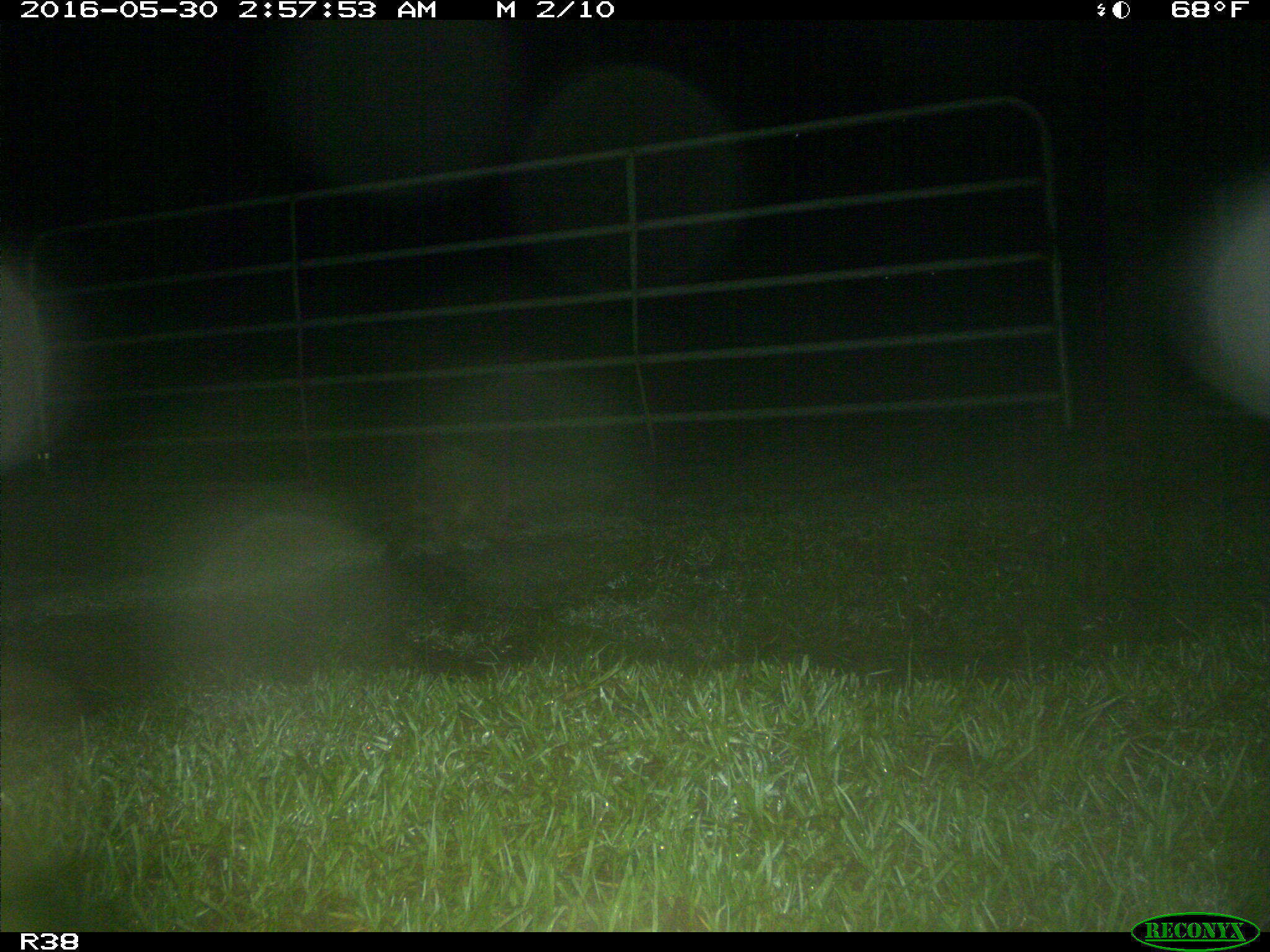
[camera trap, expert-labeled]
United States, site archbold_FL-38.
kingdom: Animalia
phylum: Chordata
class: Mammalia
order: Carnivora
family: Procyonidae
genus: Procyon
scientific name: Procyon lotor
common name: common raccoon